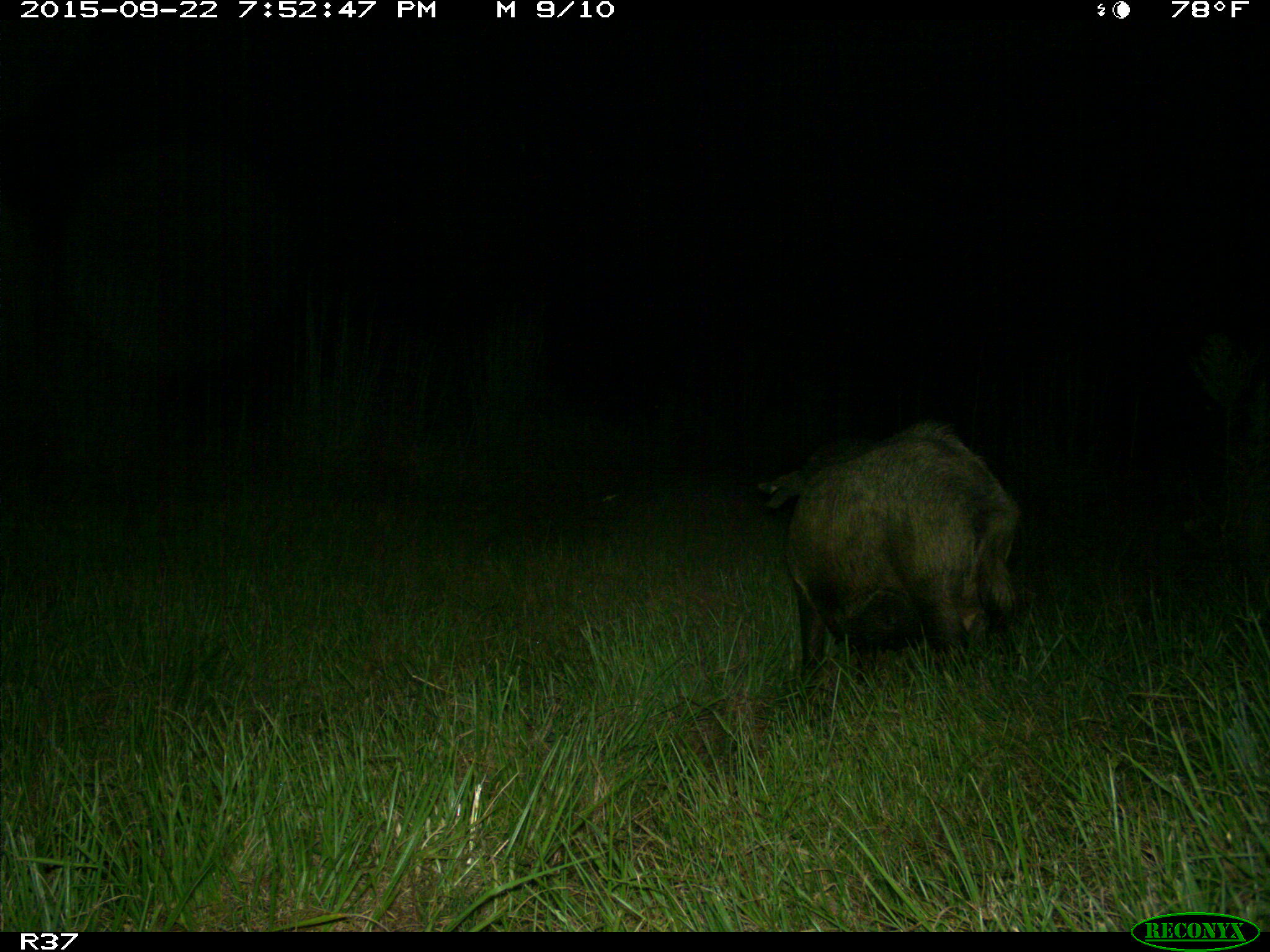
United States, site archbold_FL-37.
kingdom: Animalia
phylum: Chordata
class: Mammalia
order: Artiodactyla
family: Suidae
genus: Sus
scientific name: Sus scrofa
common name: wild boar